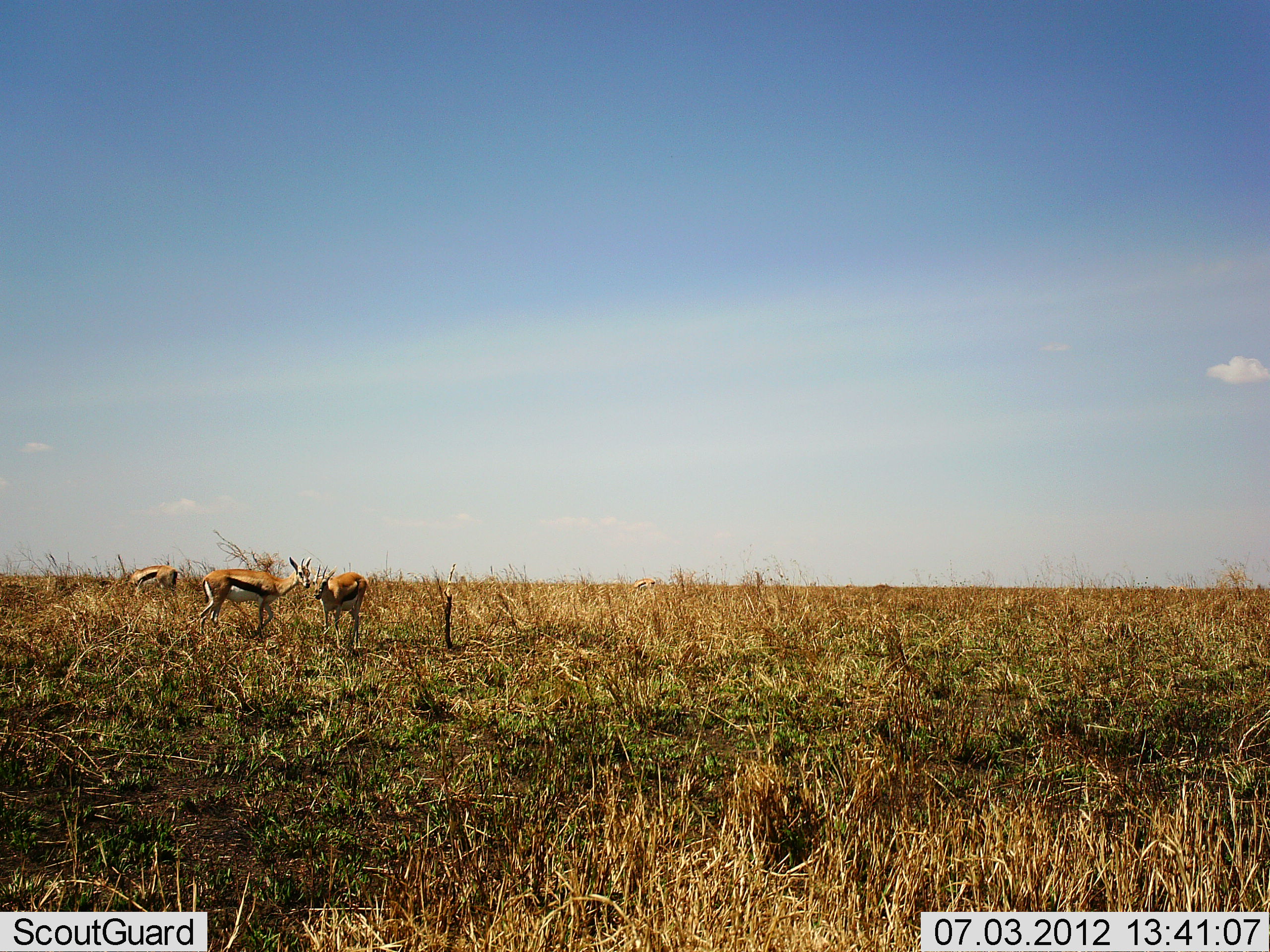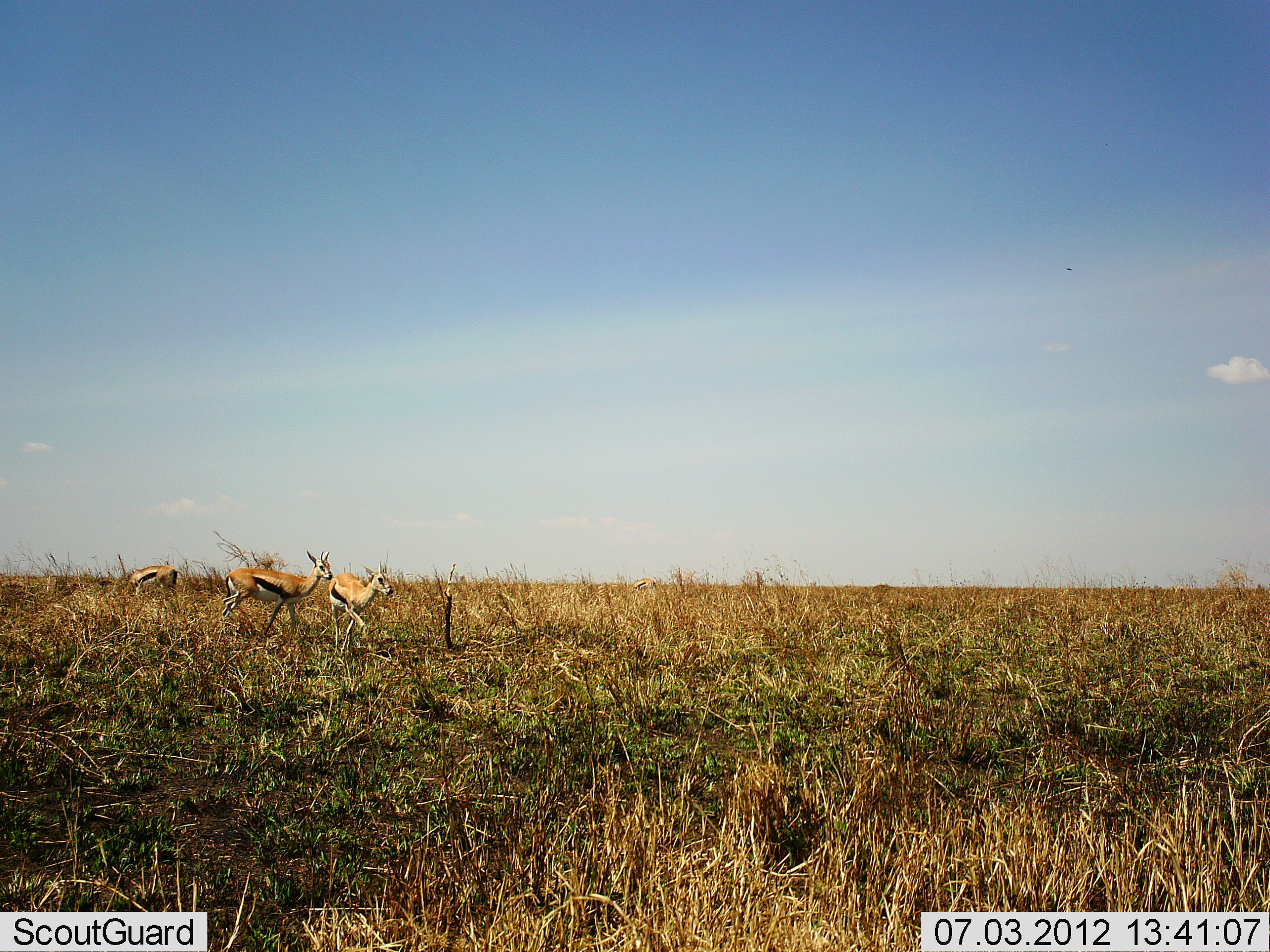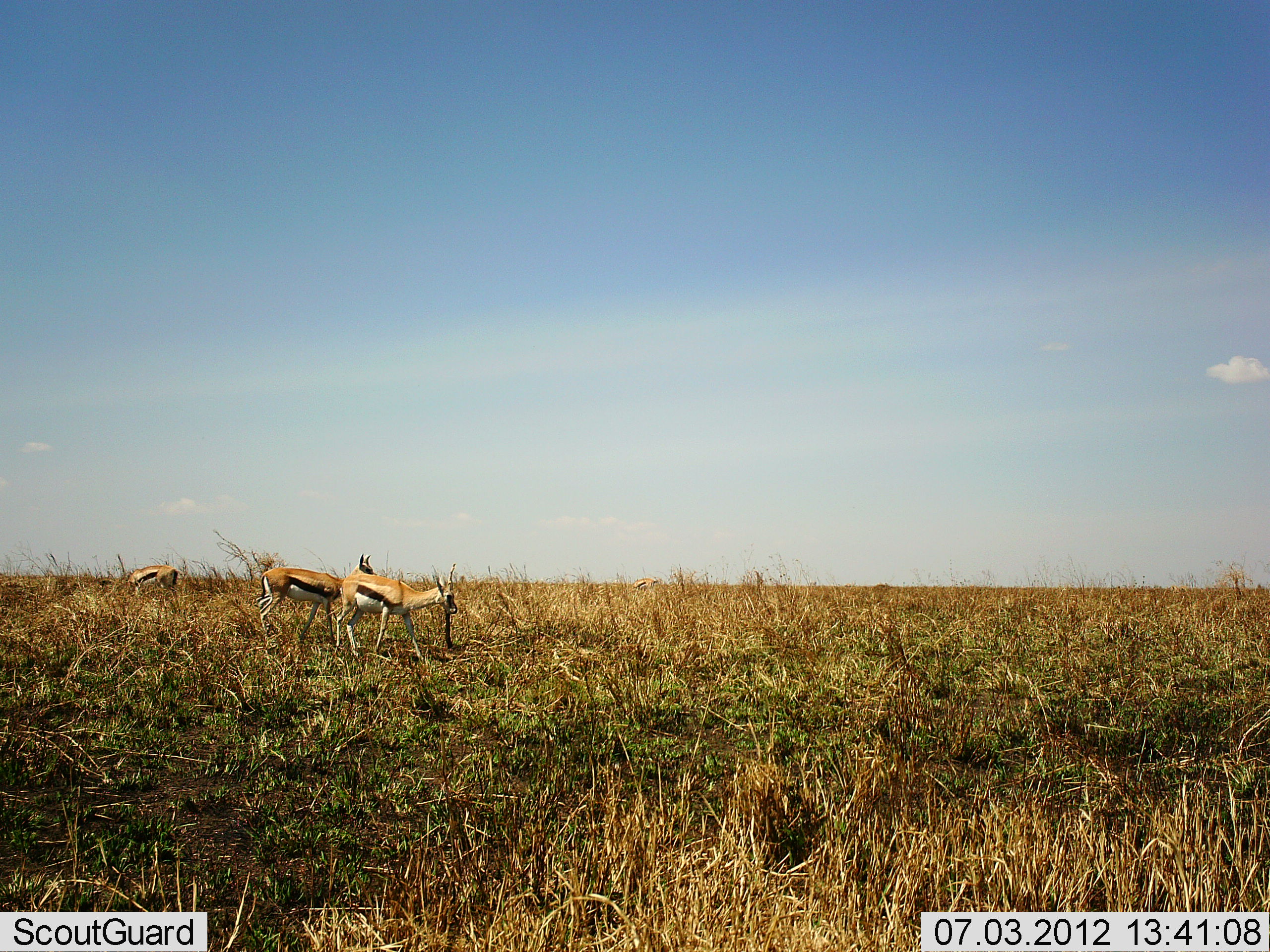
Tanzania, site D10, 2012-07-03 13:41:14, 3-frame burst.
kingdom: Animalia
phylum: Chordata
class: Mammalia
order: Artiodactyla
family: Bovidae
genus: Eudorcas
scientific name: Eudorcas thomsonii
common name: thomson's gazelle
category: gazellethomsons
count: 3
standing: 20%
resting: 0%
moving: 80%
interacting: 20%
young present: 0%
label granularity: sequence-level